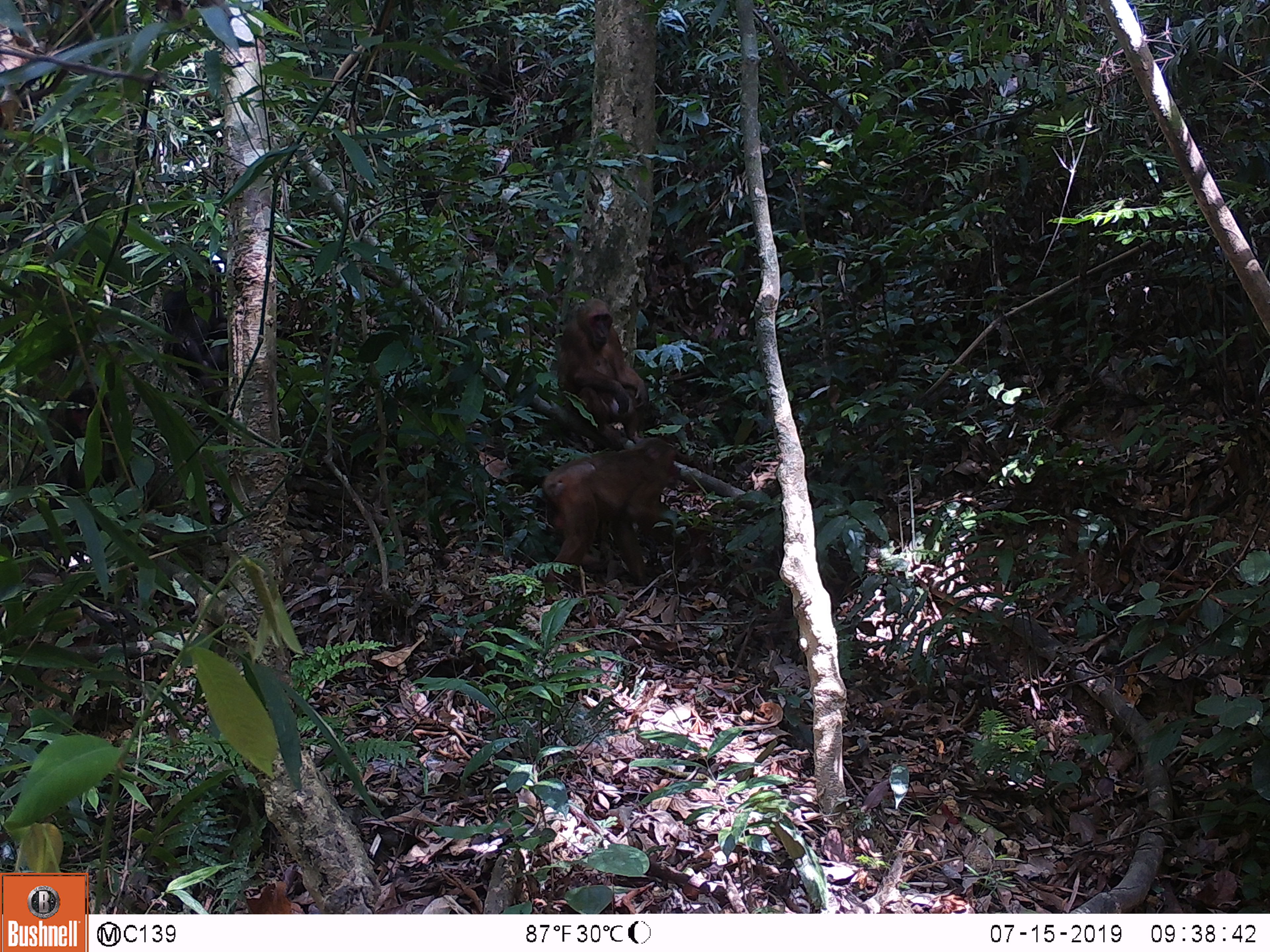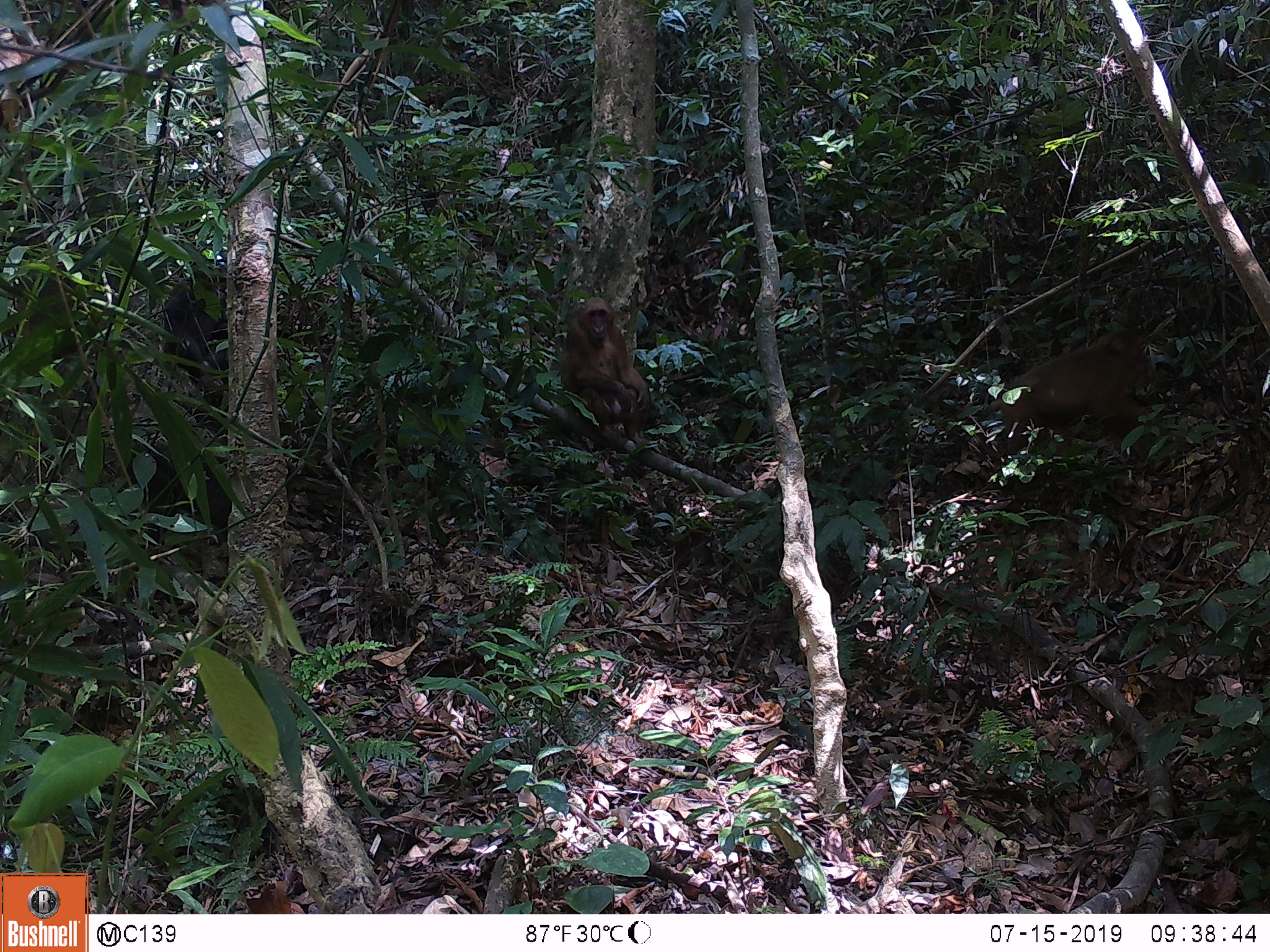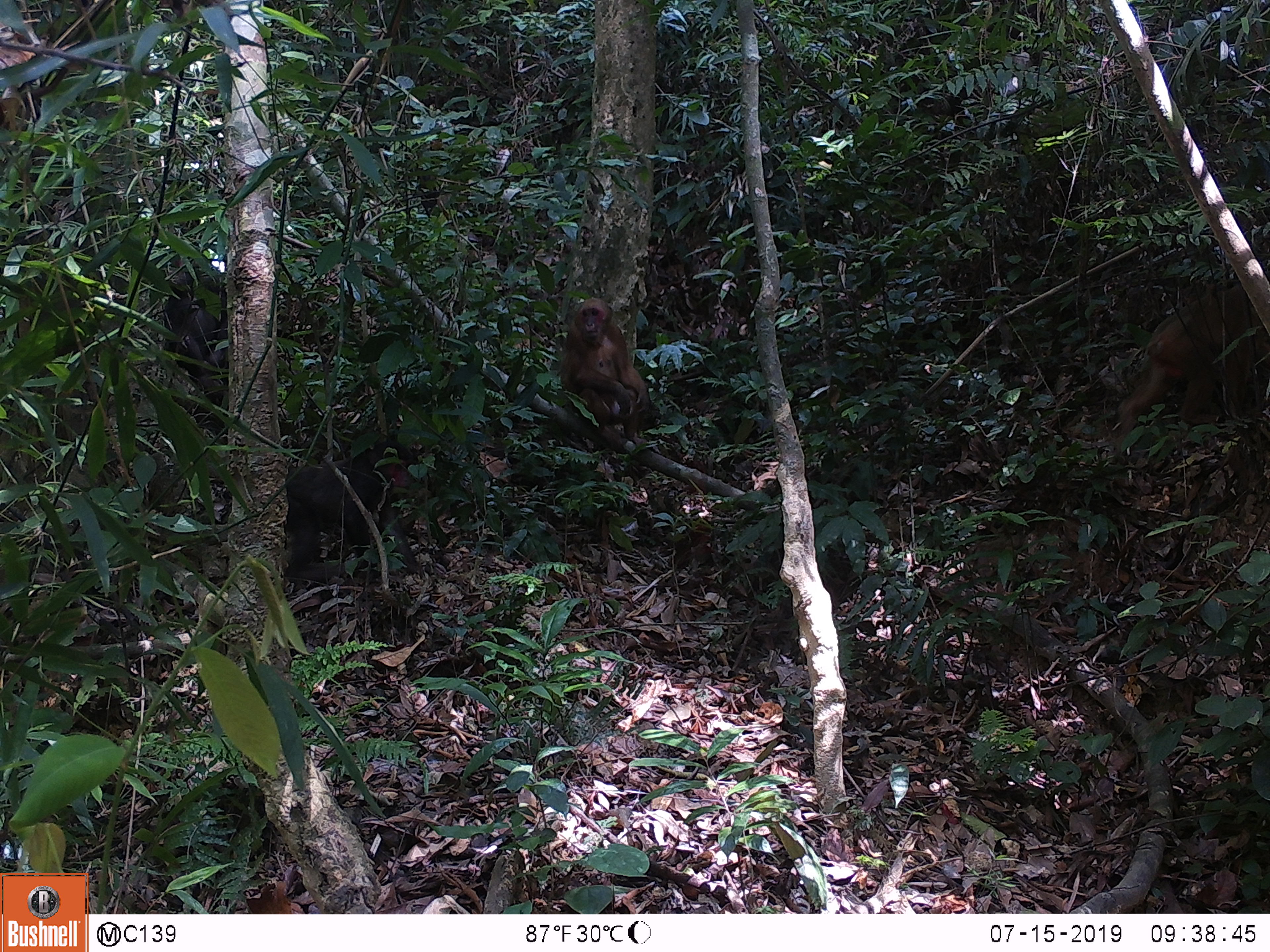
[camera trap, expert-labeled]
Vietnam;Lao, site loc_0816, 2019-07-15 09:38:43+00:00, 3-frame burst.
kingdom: Animalia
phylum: Chordata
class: Mammalia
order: Primates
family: Cercopithecidae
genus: Macaca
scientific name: Macaca arctoides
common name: stump-tailed macaque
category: stump tailed macaque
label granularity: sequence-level